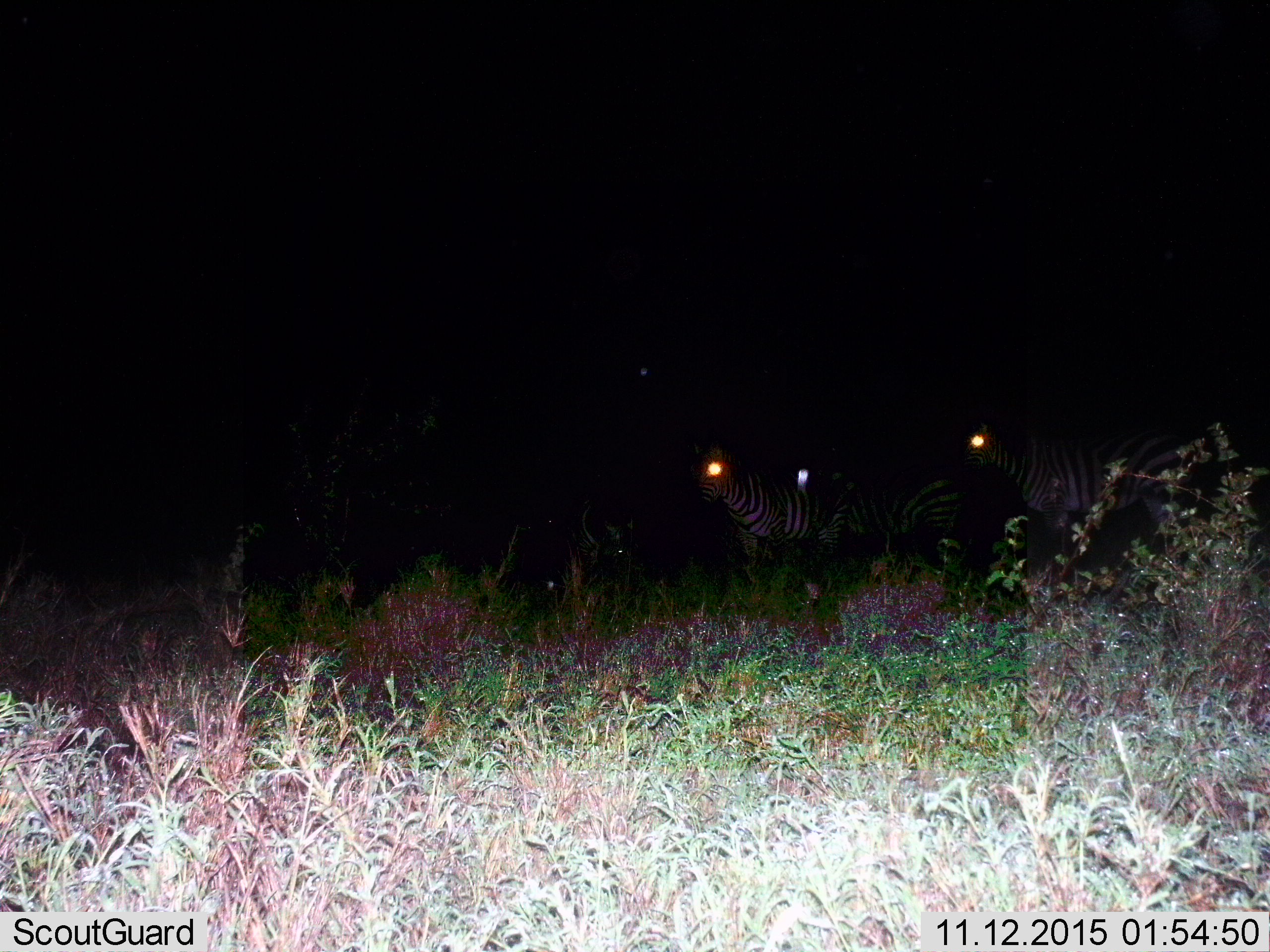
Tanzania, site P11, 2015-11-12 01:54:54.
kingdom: Animalia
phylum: Chordata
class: Mammalia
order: Perissodactyla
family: Equidae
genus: Equus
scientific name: Equus quagga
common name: plains zebra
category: zebra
Zebra (plains zebra) (Equus quagga), count 3. Behavior (volunteer vote fractions): standing 100%, resting 0%, moving 0%, interacting 0%. Young present (vote fraction): 0%. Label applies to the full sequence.